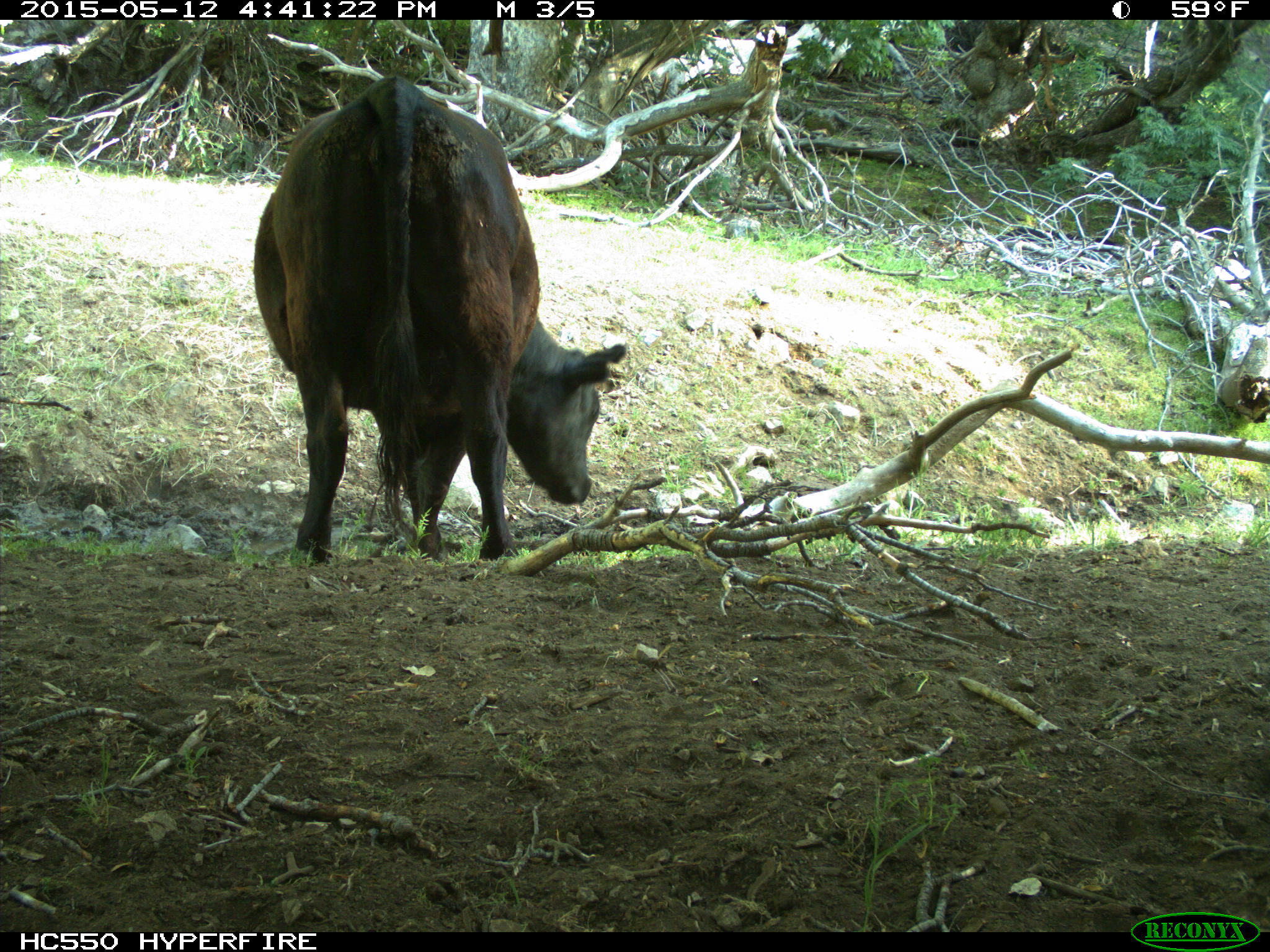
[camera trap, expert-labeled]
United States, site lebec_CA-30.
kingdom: Animalia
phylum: Chordata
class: Mammalia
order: Artiodactyla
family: Bovidae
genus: Bos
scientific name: Bos taurus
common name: domestic cow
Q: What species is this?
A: Bos taurus (domestic cow).